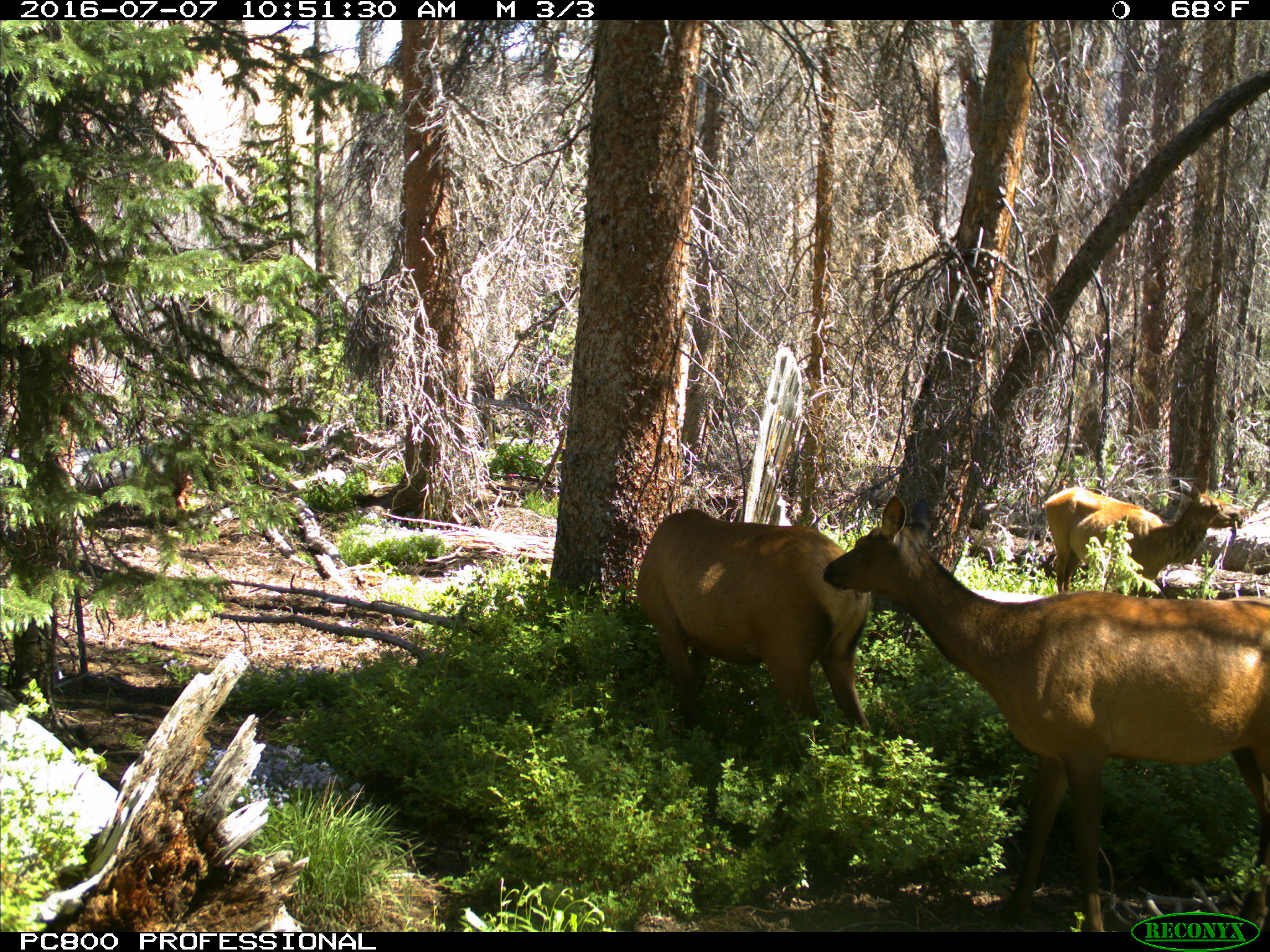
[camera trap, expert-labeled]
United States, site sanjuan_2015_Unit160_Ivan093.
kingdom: Animalia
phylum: Chordata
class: Mammalia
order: Artiodactyla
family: Cervidae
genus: Cervus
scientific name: Cervus elaphus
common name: red deer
Cervus elaphus (red deer).